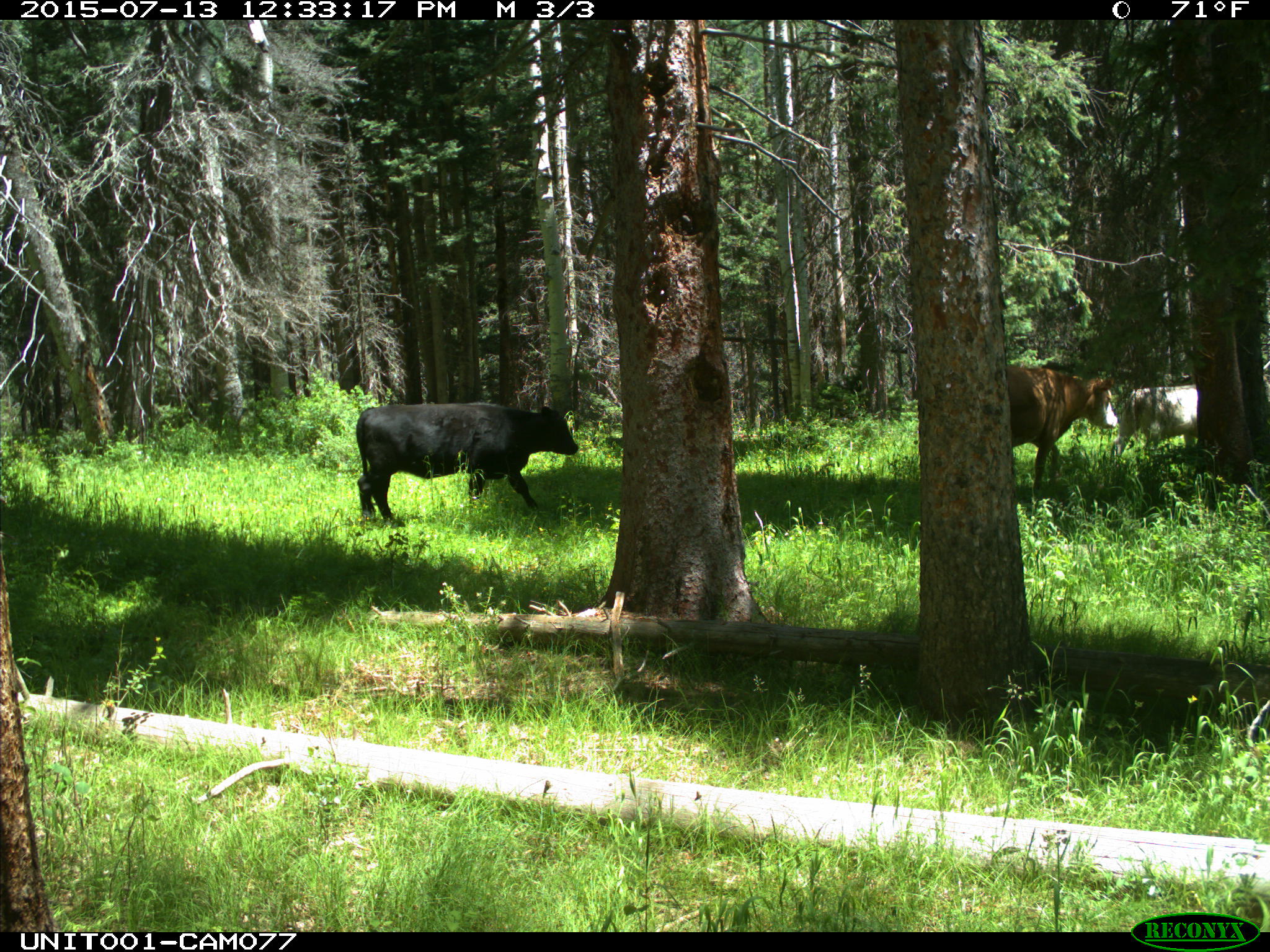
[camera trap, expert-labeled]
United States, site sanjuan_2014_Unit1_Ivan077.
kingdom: Animalia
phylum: Chordata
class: Mammalia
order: Artiodactyla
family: Bovidae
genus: Bos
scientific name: Bos taurus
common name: domestic cow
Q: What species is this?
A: Bos taurus (domestic cow).